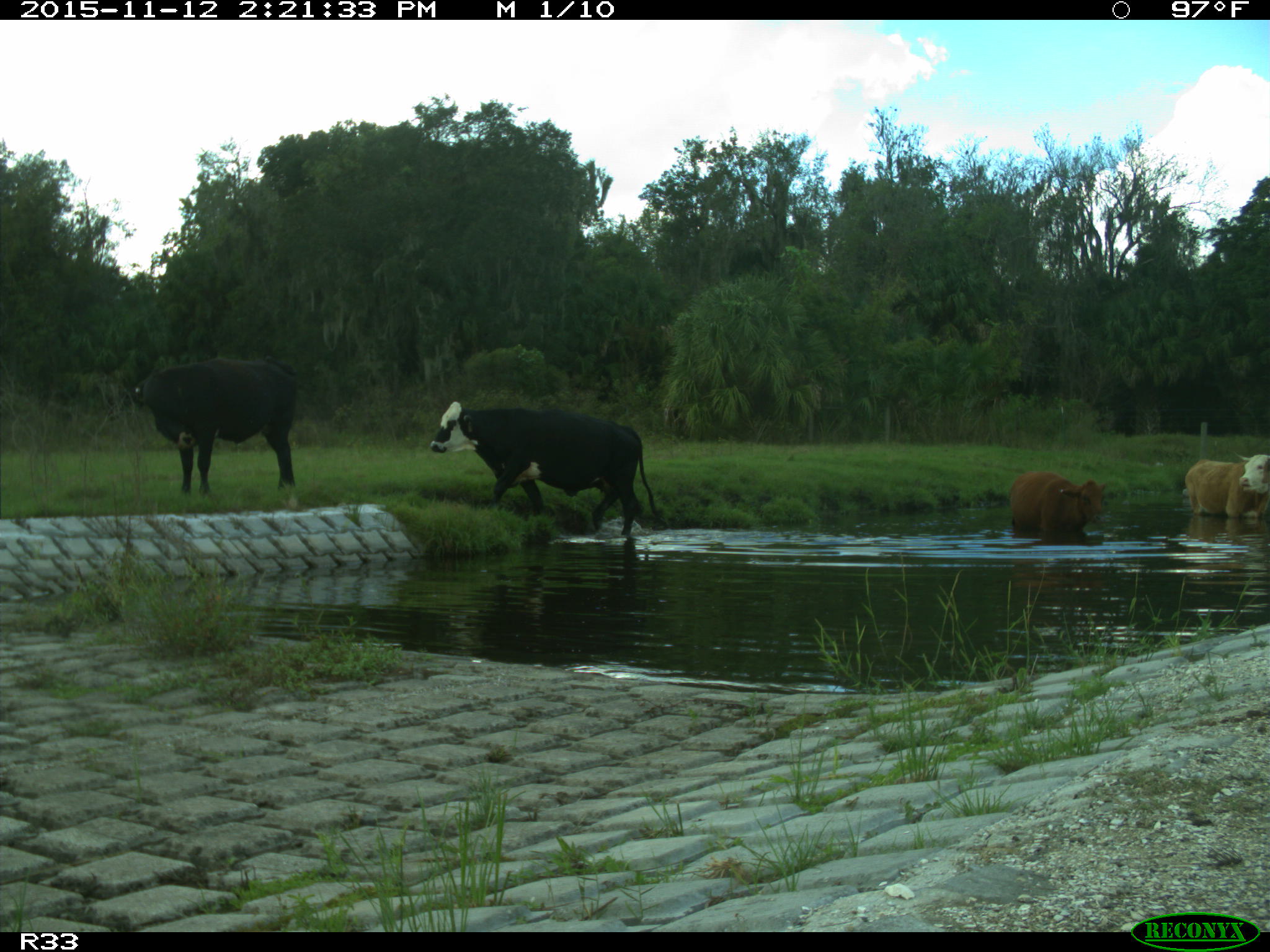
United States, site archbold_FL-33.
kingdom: Animalia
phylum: Chordata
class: Mammalia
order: Artiodactyla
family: Bovidae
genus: Bos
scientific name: Bos taurus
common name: domestic cow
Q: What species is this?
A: Bos taurus (domestic cow).